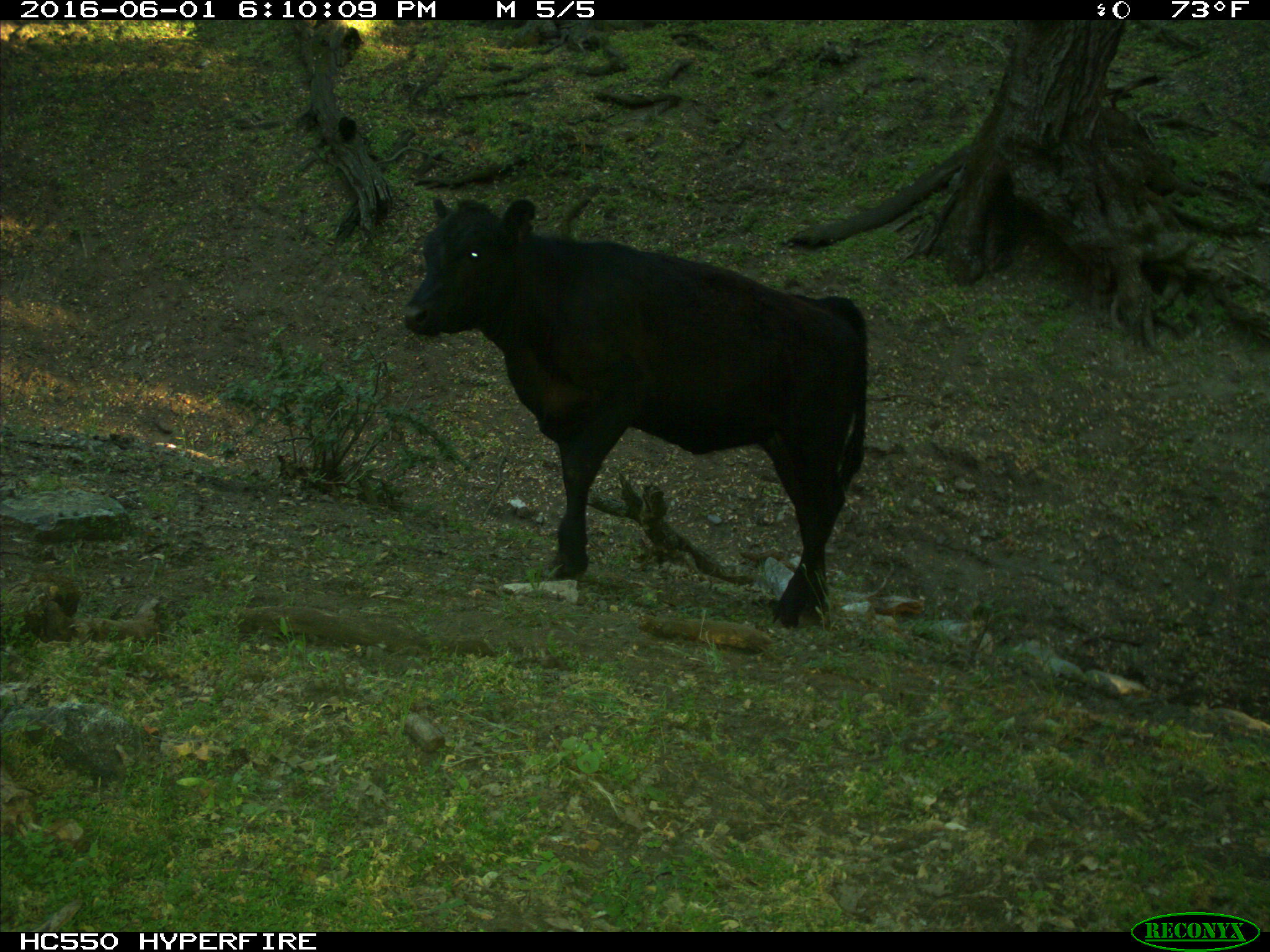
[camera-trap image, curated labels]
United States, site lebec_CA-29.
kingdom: Animalia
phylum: Chordata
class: Mammalia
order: Artiodactyla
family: Bovidae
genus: Bos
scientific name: Bos taurus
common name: domestic cow